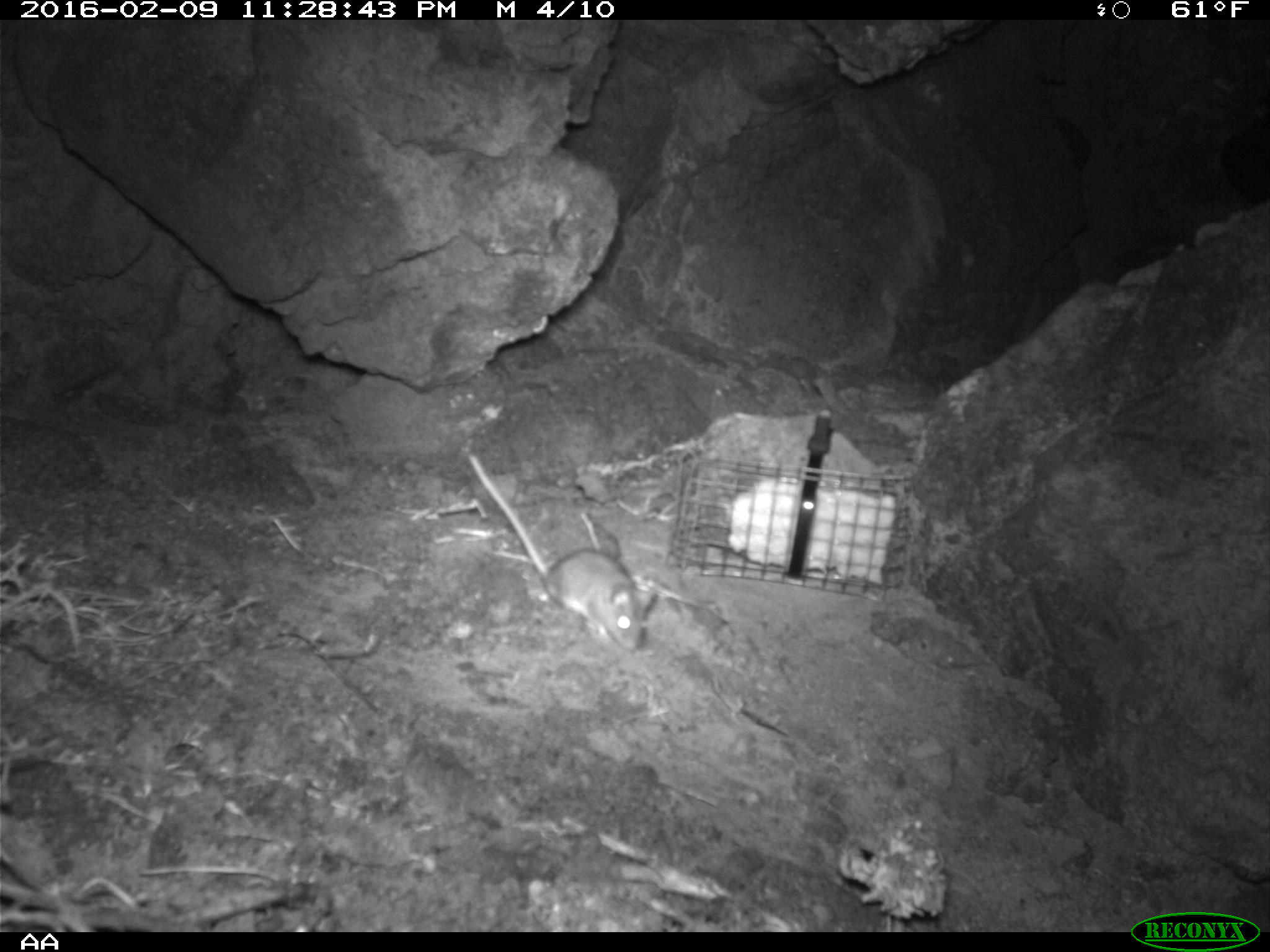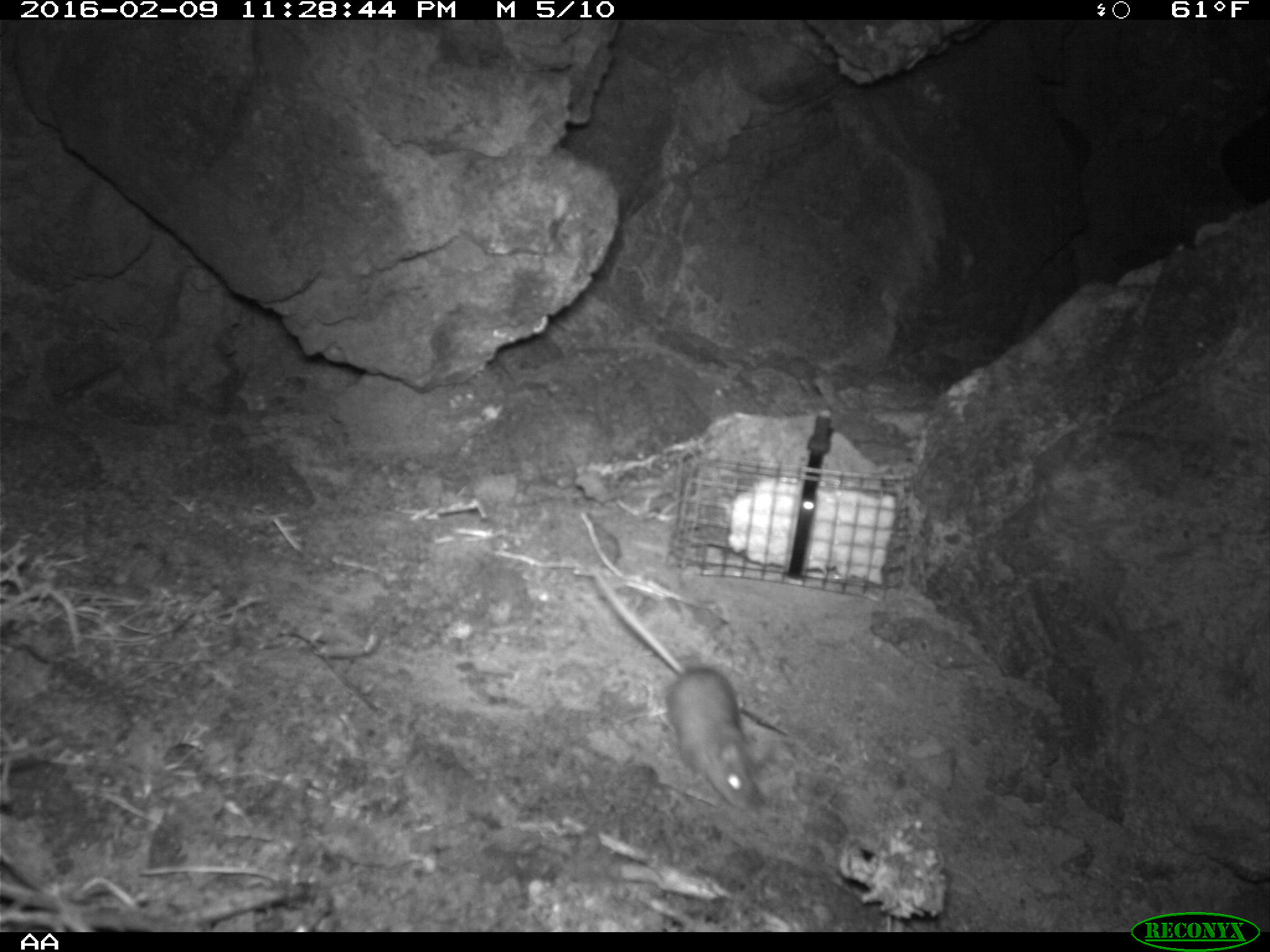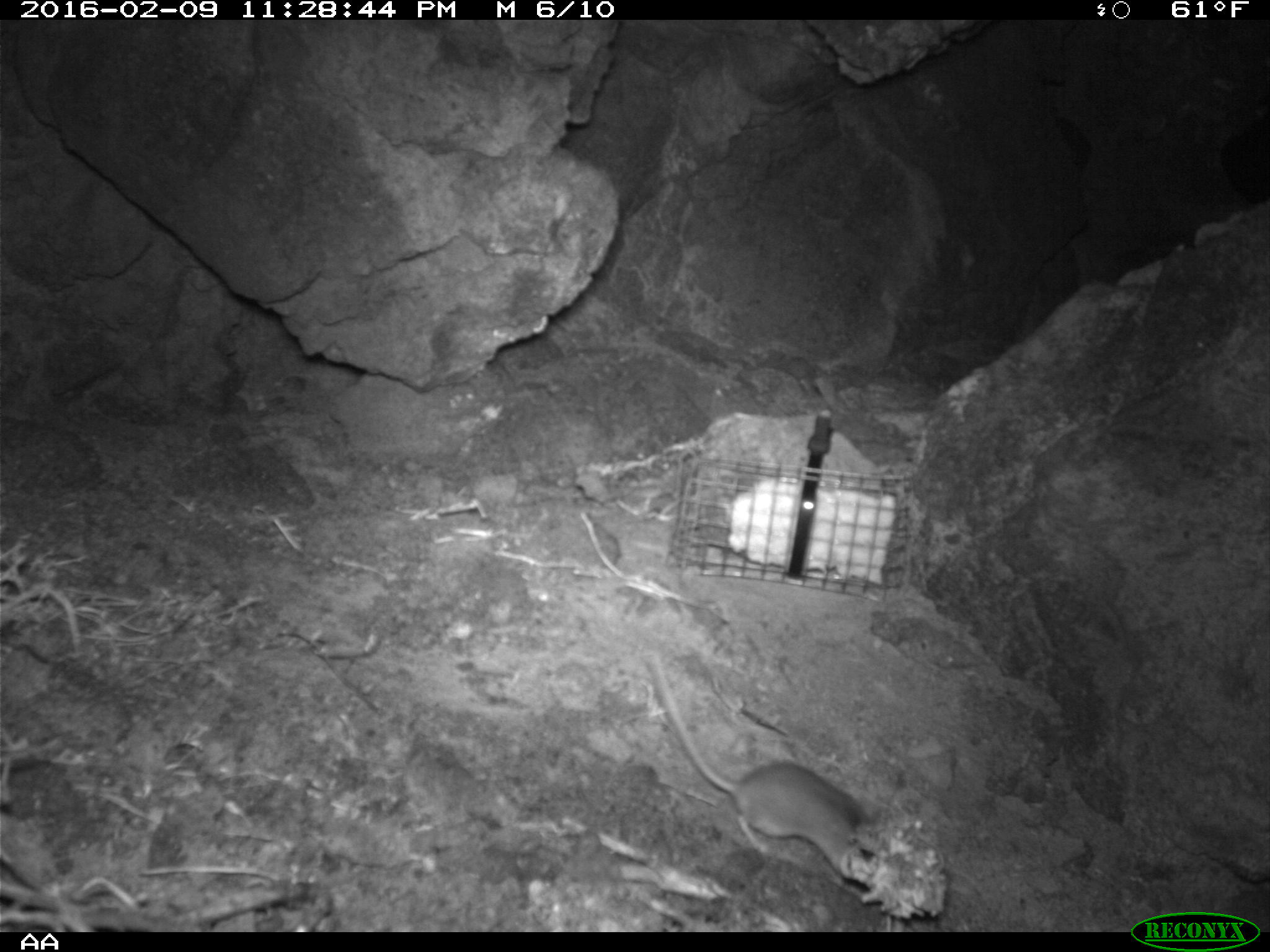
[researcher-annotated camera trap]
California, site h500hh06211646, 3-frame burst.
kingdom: Animalia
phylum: Chordata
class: Mammalia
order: Rodentia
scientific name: Rodentia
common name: rodent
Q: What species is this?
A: Rodent (Rodentia).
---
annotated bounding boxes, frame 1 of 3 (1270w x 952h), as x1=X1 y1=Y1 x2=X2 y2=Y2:
rodent: x1=467 y1=456 x2=654 y2=649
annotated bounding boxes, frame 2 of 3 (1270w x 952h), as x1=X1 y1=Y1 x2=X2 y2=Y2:
rodent: x1=589 y1=566 x2=754 y2=810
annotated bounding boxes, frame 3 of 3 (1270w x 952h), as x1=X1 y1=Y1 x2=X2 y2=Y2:
rodent: x1=637 y1=644 x2=874 y2=890